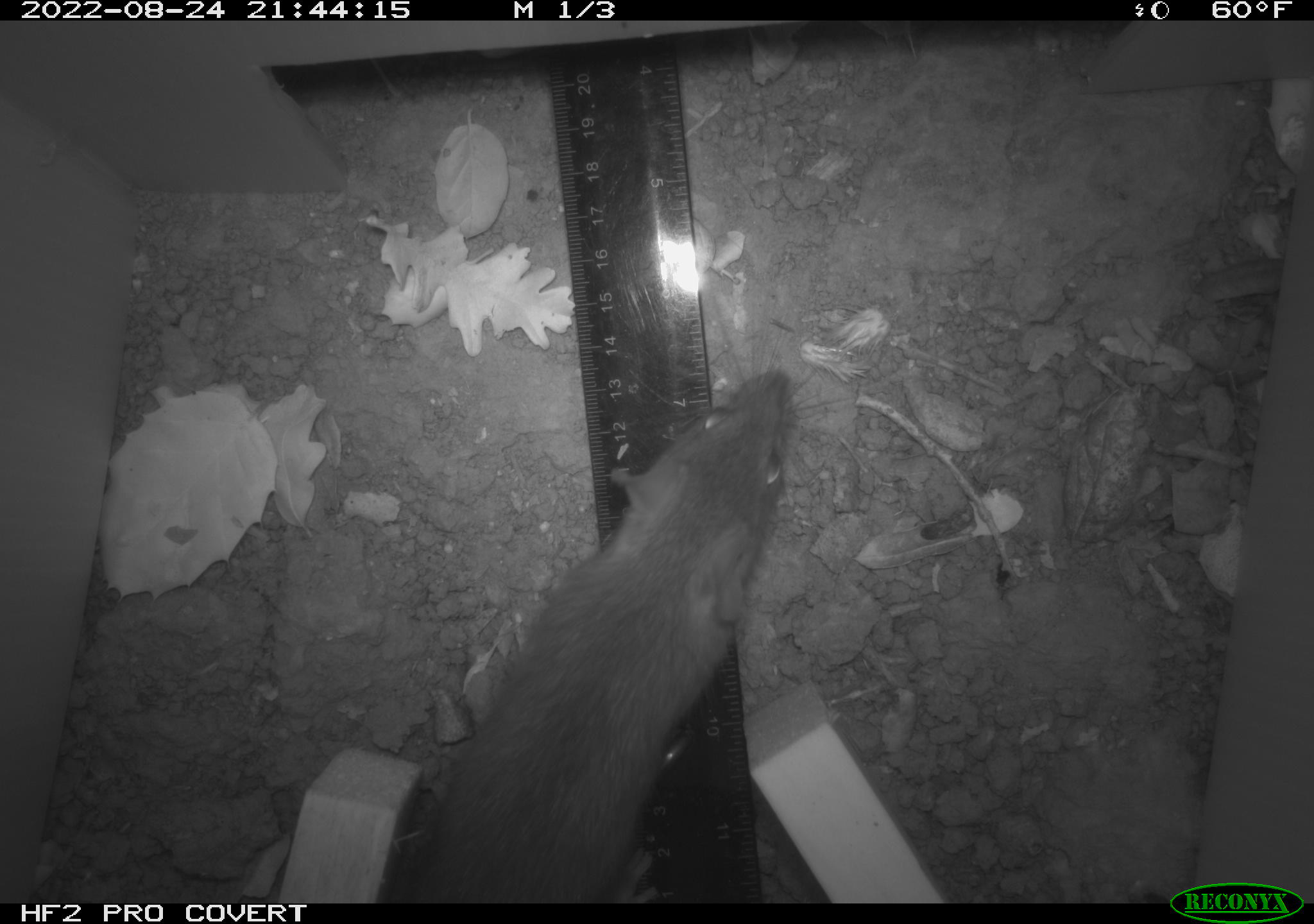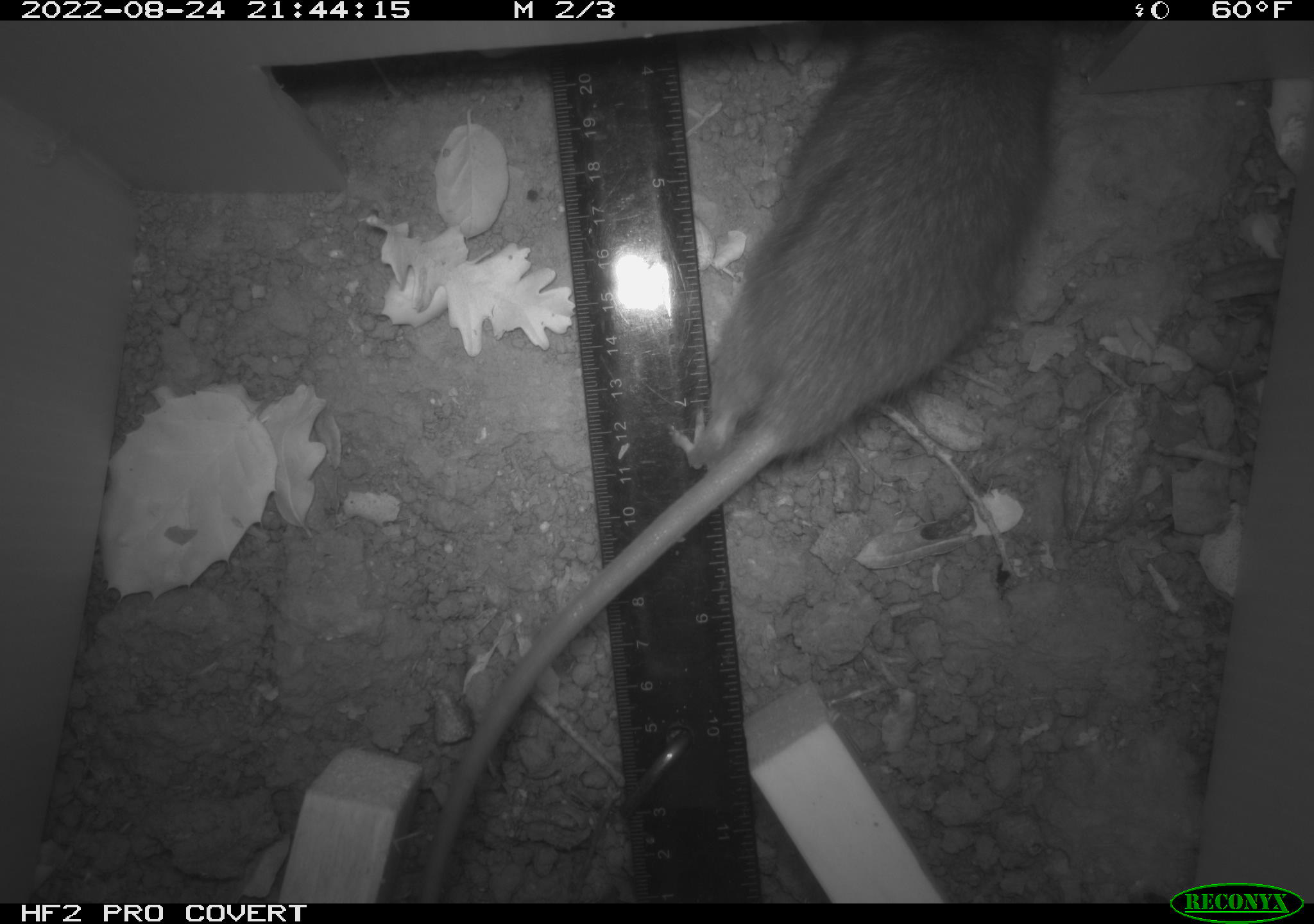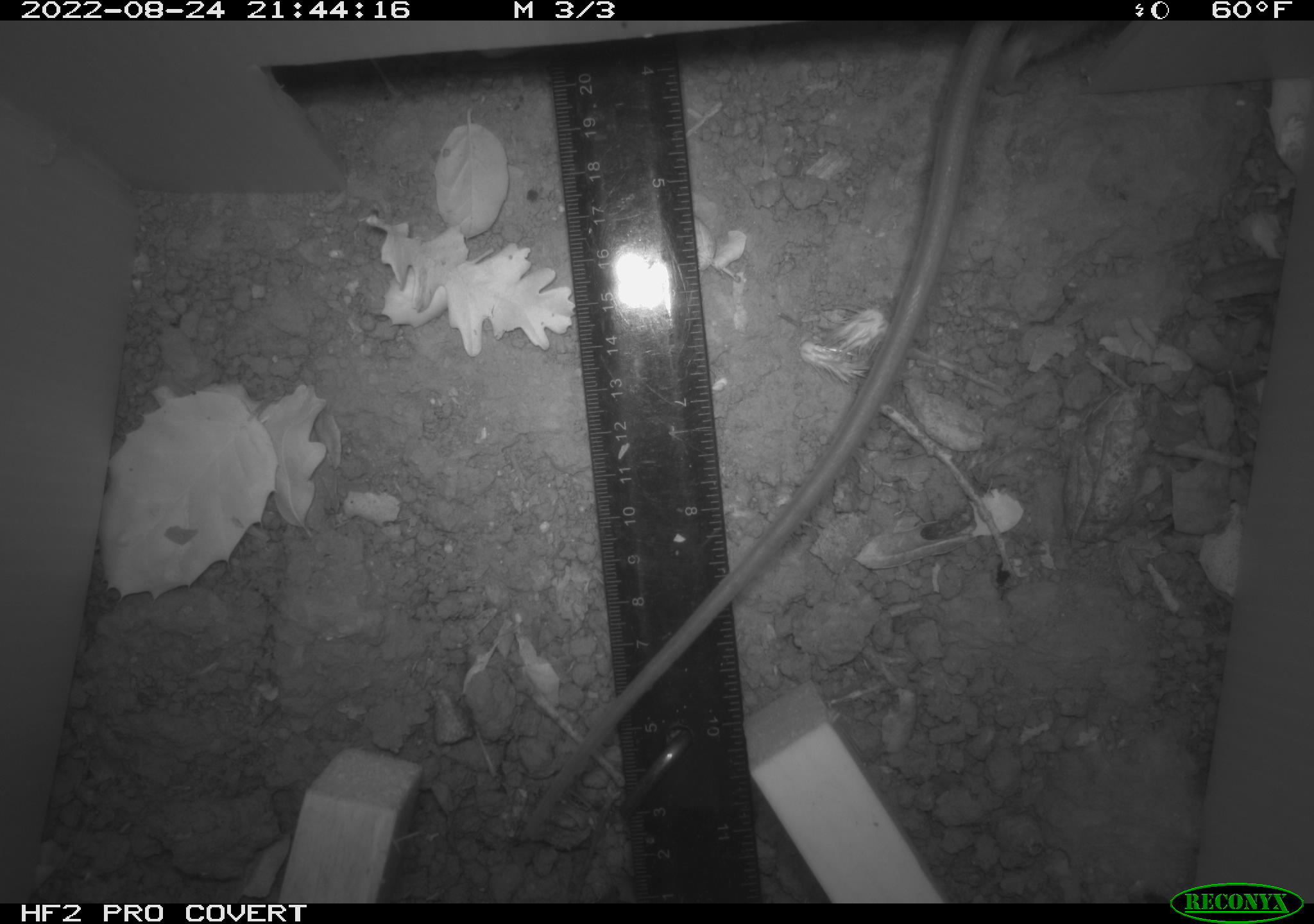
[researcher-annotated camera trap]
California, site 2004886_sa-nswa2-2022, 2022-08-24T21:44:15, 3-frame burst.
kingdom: Animalia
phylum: Chordata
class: Mammalia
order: Rodentia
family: Muridae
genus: Rattus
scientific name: Rattus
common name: rat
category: rattus species